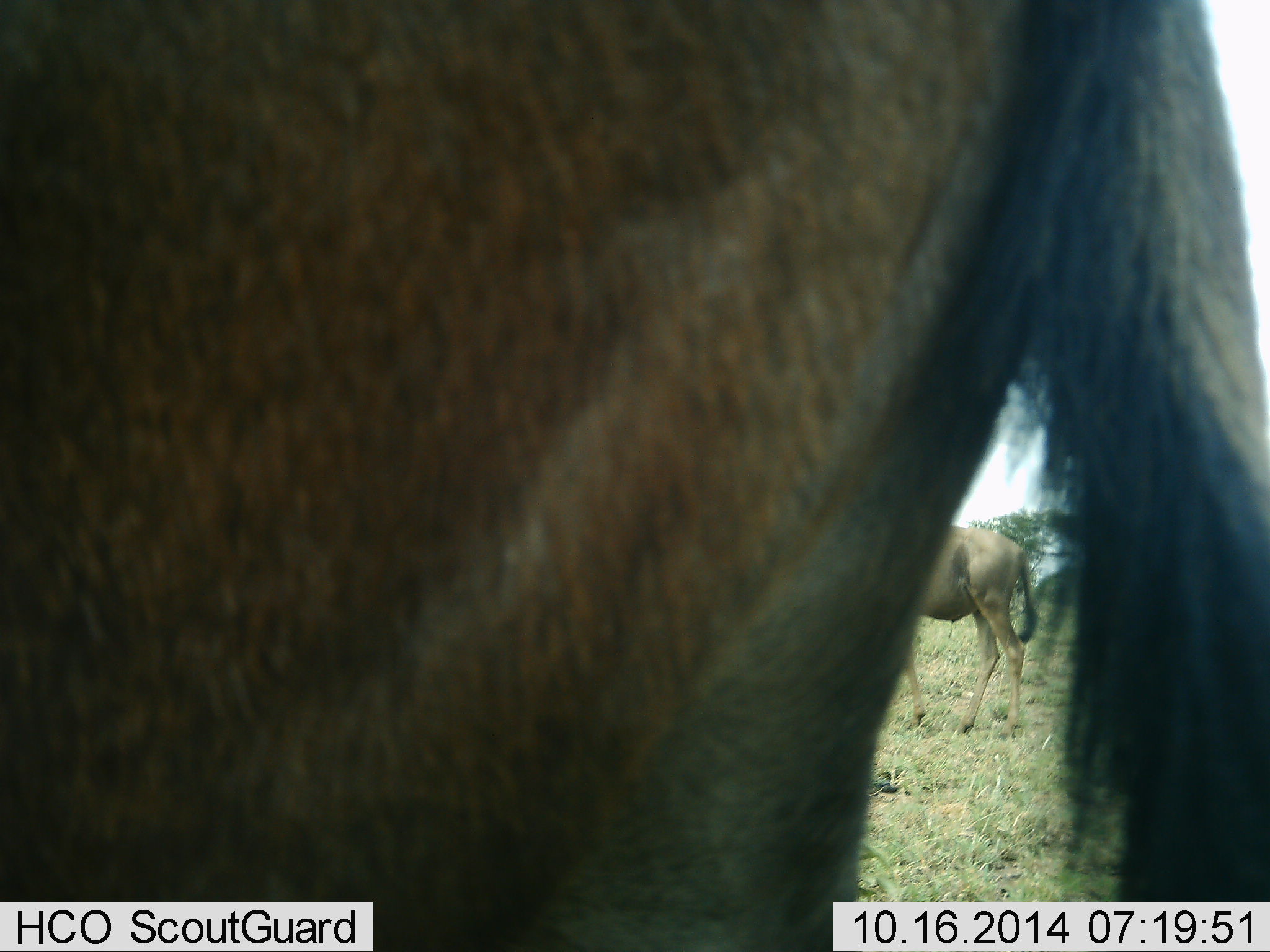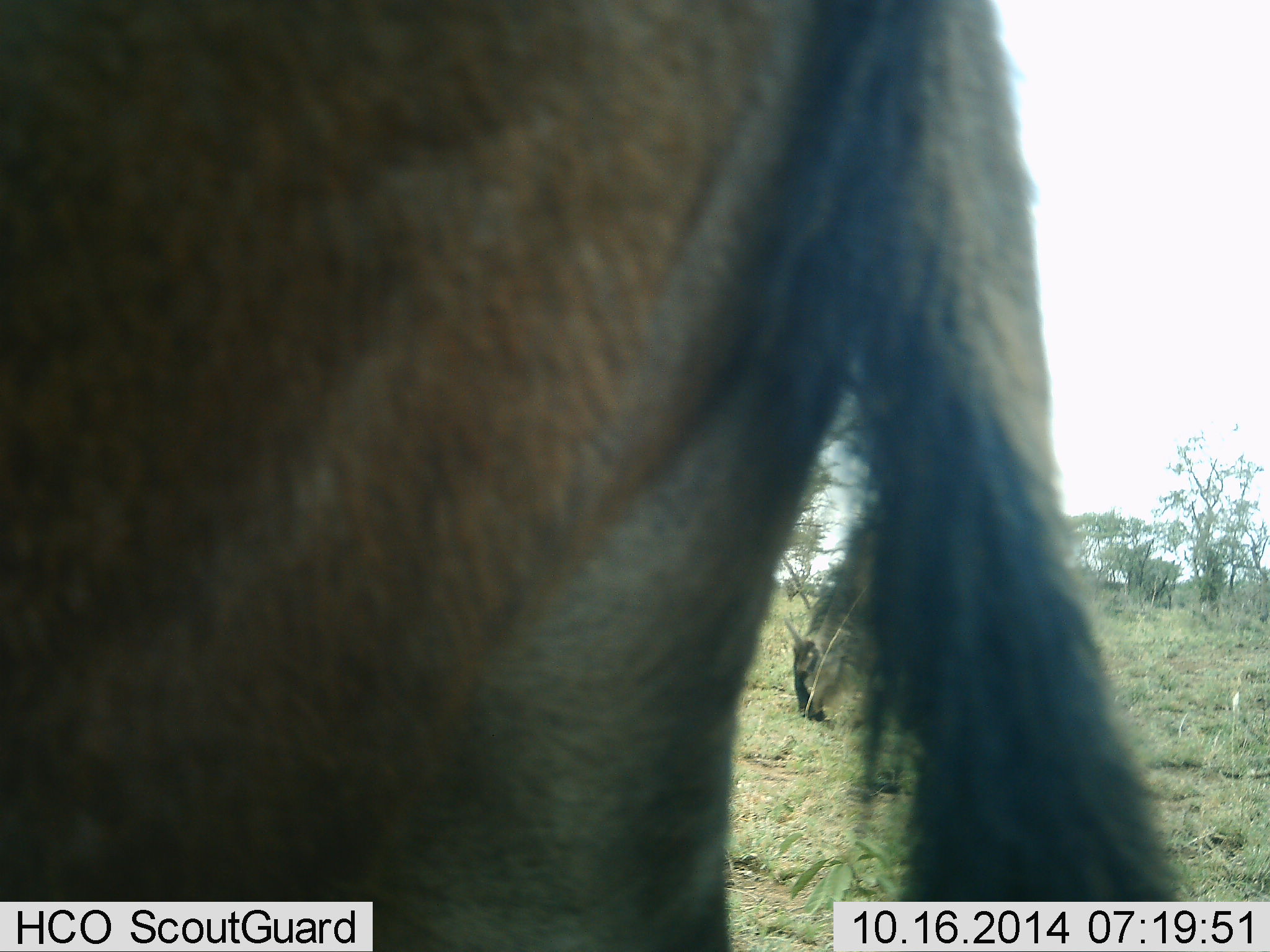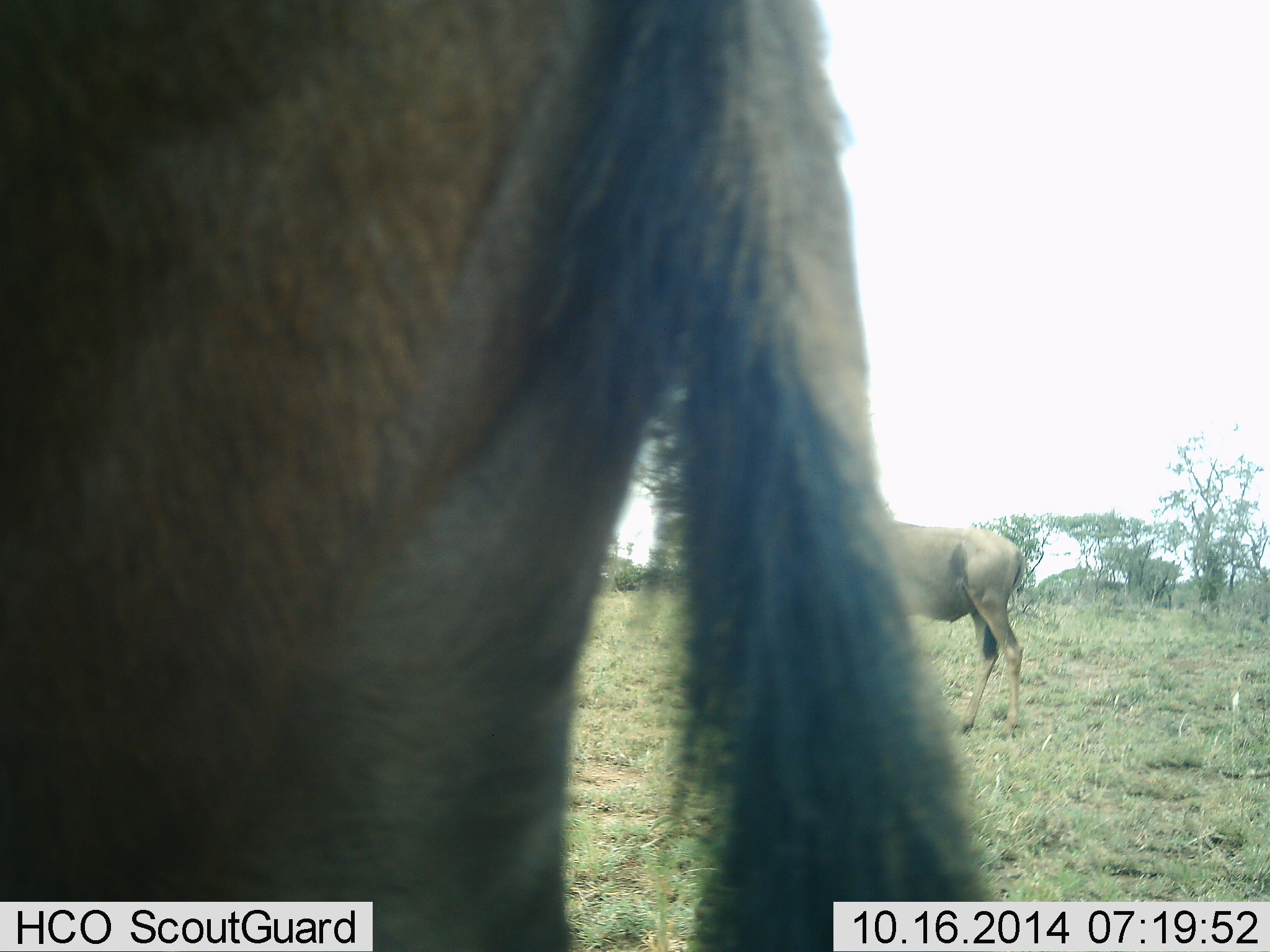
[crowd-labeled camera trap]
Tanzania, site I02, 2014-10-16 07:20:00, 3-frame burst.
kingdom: Animalia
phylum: Chordata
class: Mammalia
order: Artiodactyla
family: Bovidae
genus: Connochaetes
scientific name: Connochaetes taurinus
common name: blue wildebeest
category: wildebeest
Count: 2.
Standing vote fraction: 40%.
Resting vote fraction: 0%.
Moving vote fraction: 50%.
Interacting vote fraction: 0%.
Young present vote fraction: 0%.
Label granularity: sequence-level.